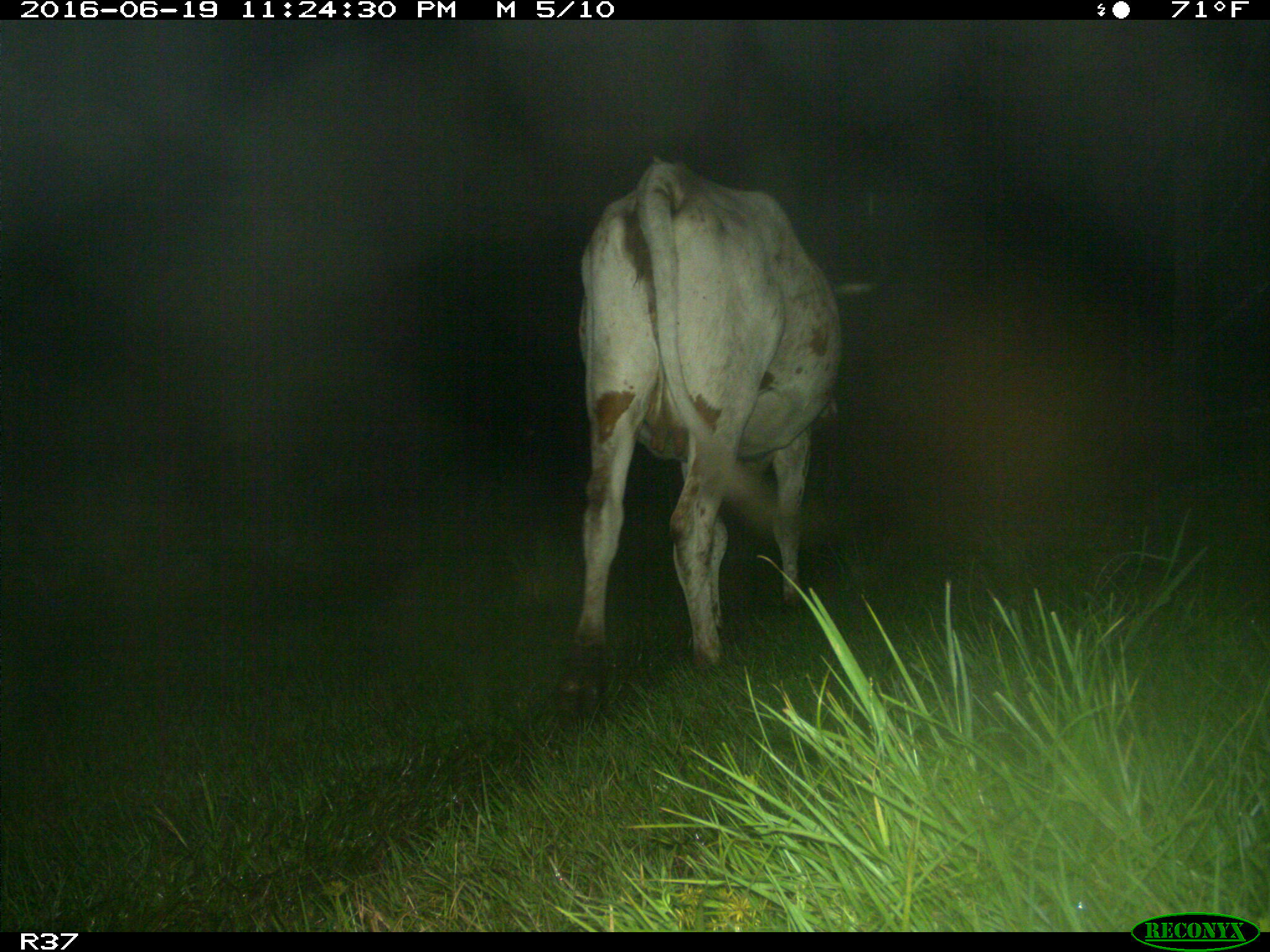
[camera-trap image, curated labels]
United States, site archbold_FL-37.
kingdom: Animalia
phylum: Chordata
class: Mammalia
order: Artiodactyla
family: Bovidae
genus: Bos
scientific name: Bos taurus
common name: domestic cow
Bos taurus (domestic cow).